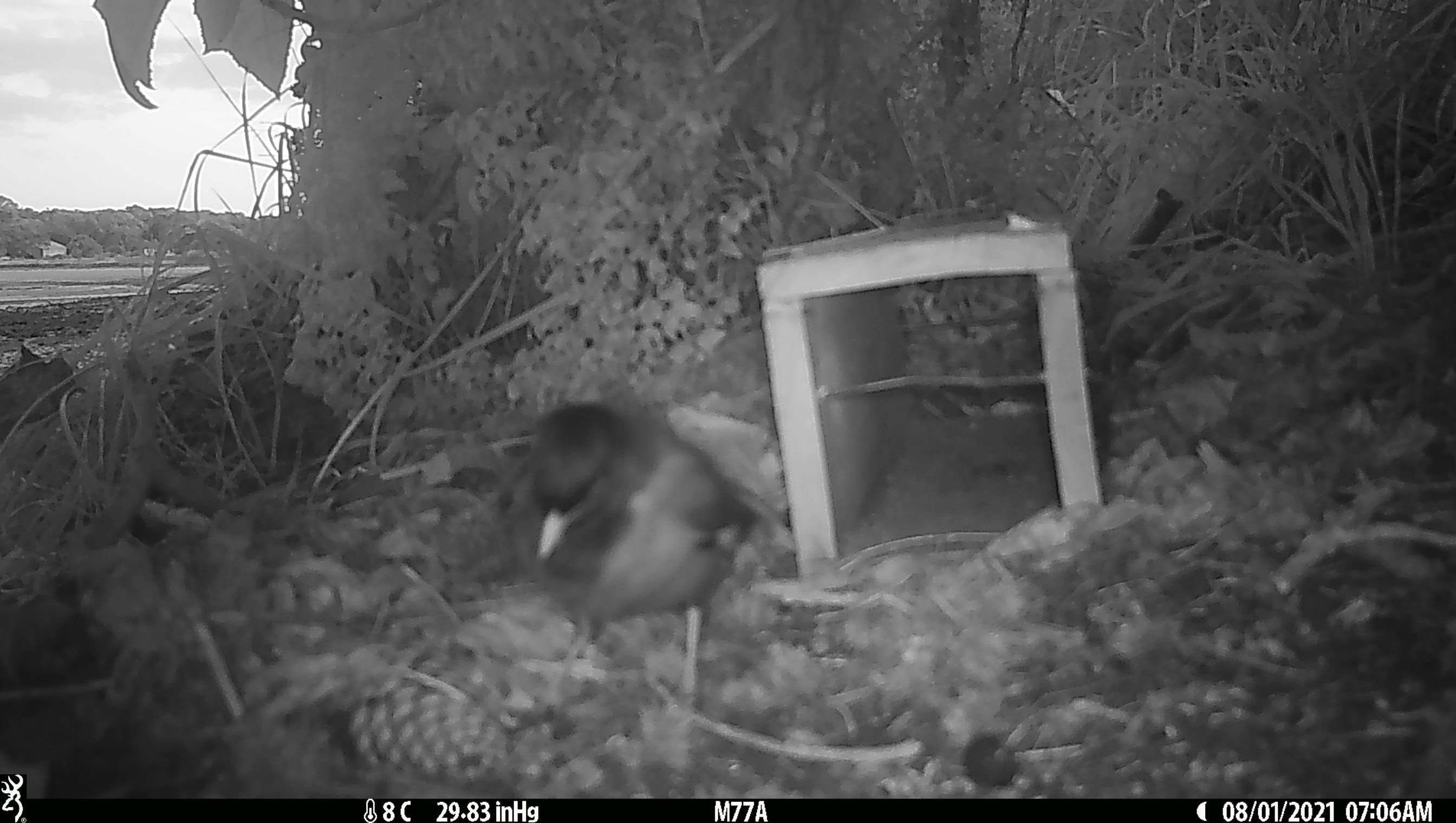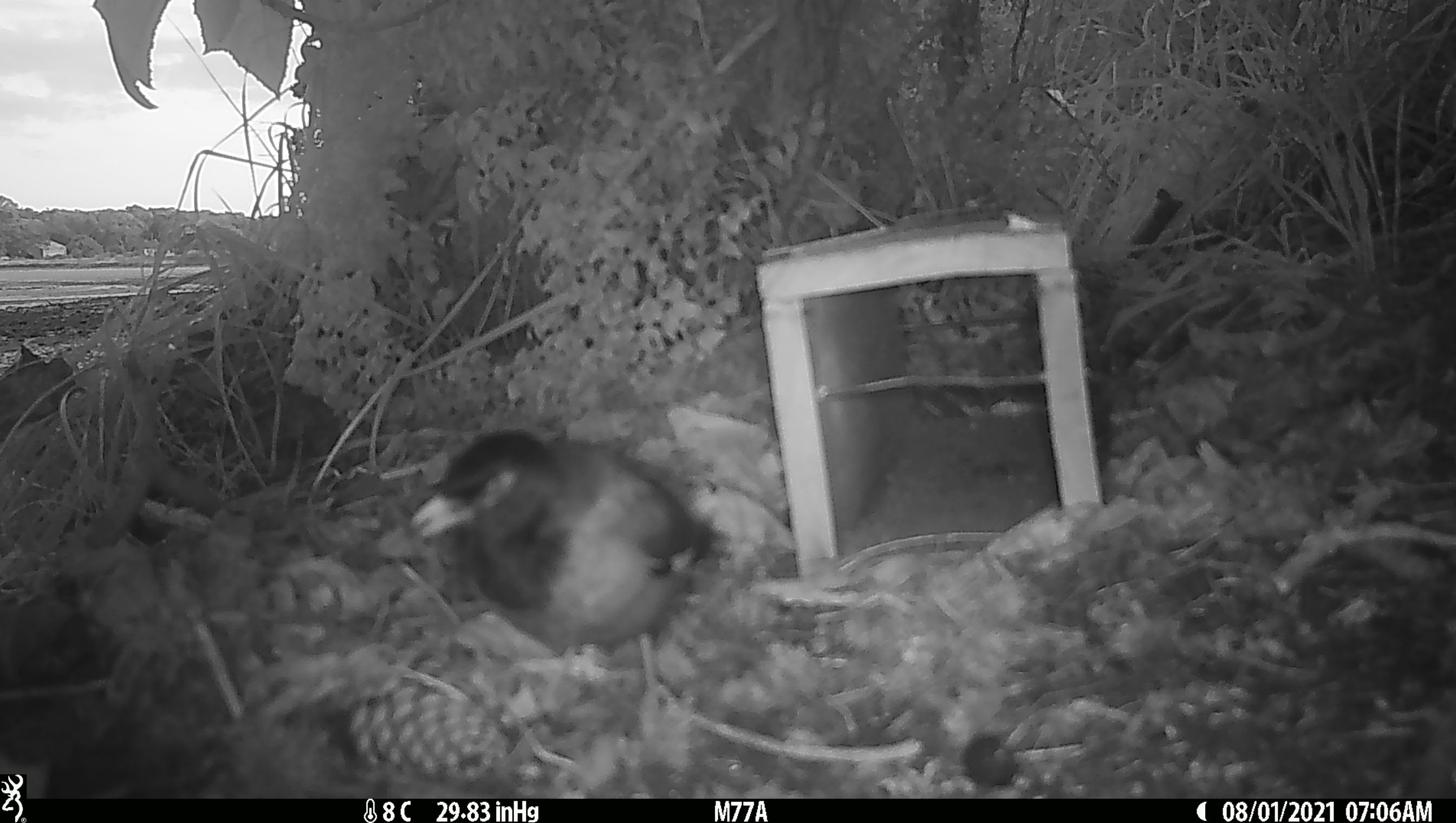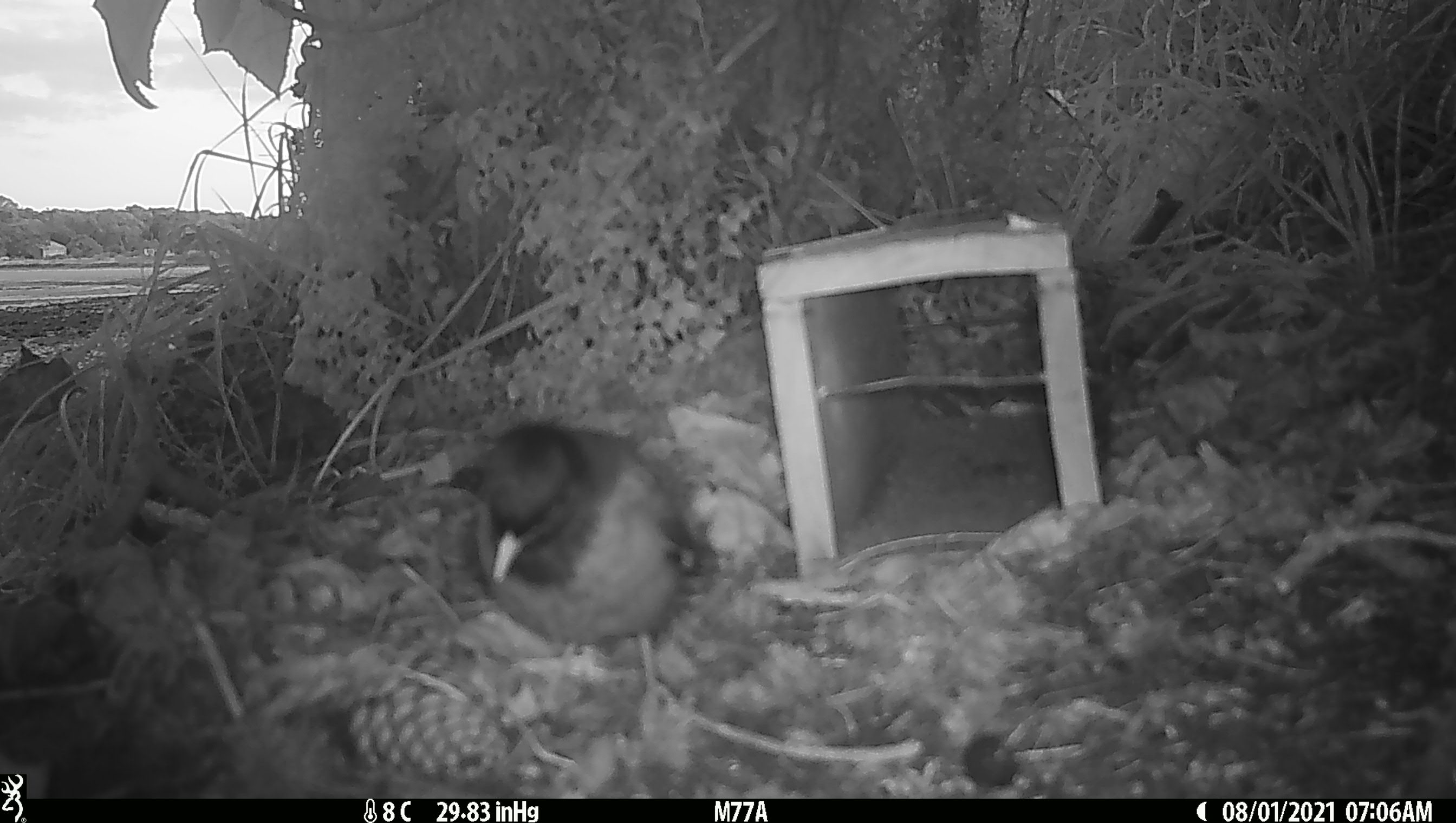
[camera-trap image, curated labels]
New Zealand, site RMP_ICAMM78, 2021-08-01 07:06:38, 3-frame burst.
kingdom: Animalia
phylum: Chordata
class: Aves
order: Passeriformes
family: Sturnidae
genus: Acridotheres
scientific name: Acridotheres tristis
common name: common myna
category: myna